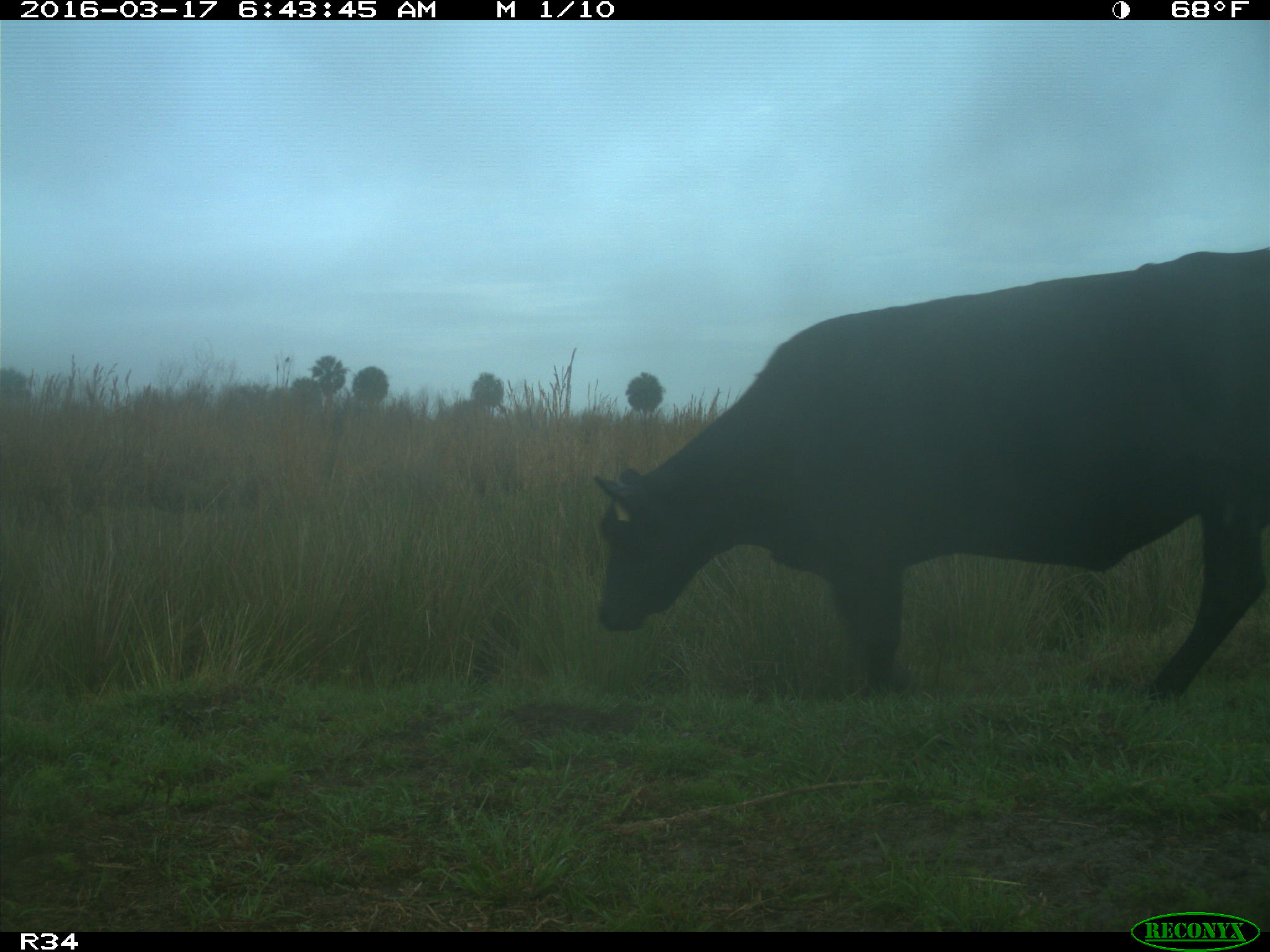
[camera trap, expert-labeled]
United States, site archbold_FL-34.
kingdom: Animalia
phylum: Chordata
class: Mammalia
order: Artiodactyla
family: Bovidae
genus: Bos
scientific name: Bos taurus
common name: domestic cow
Bos taurus (domestic cow).